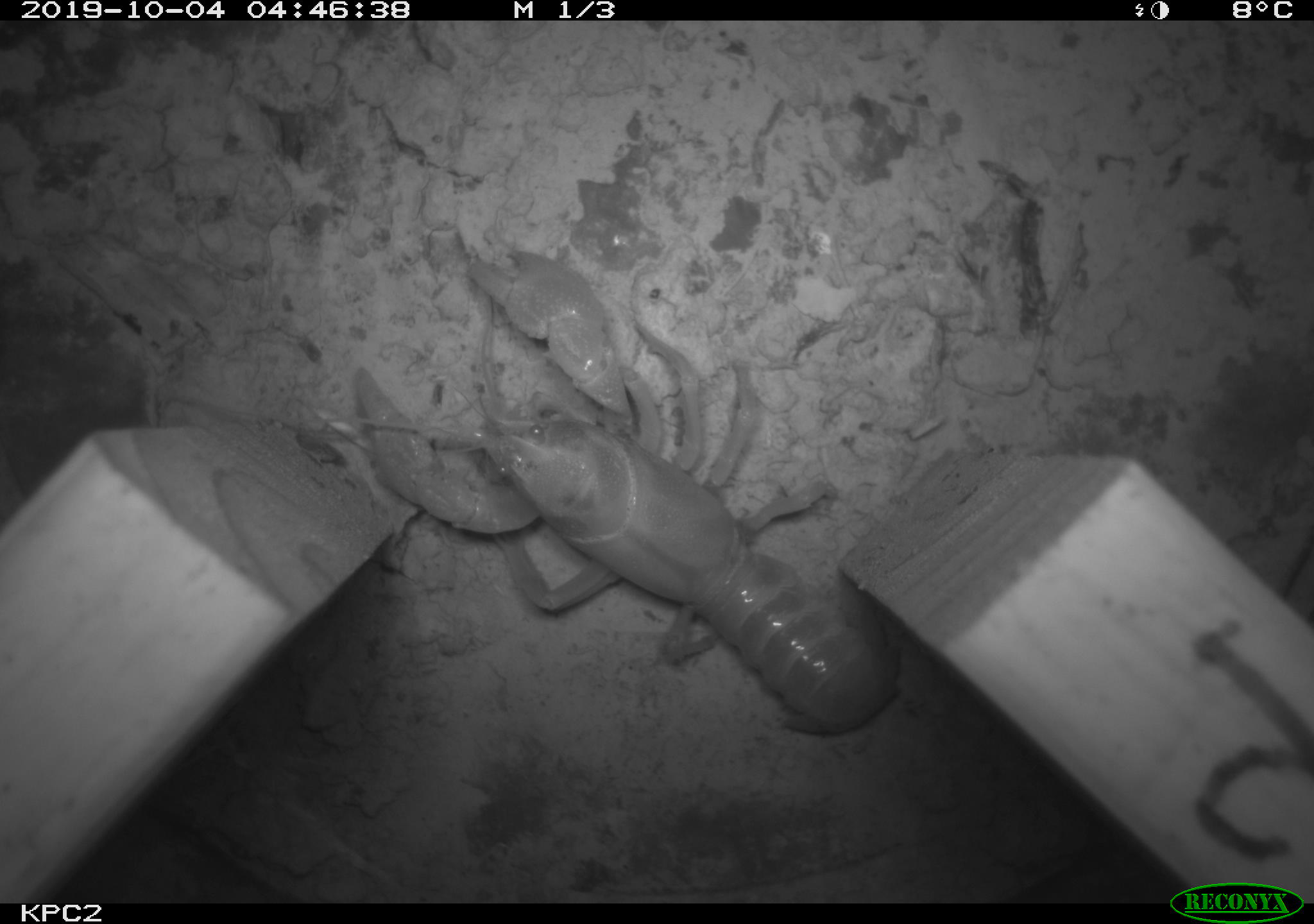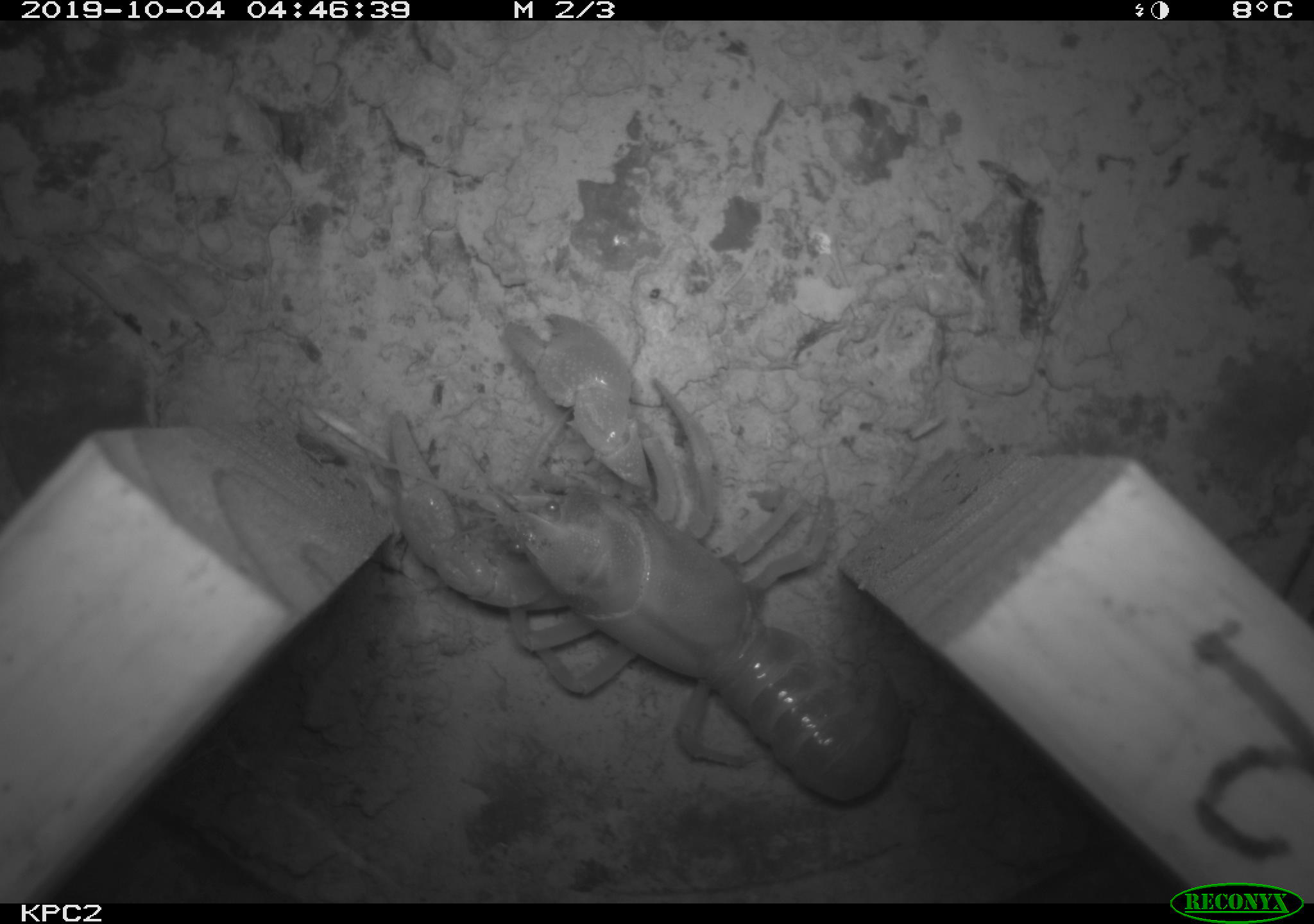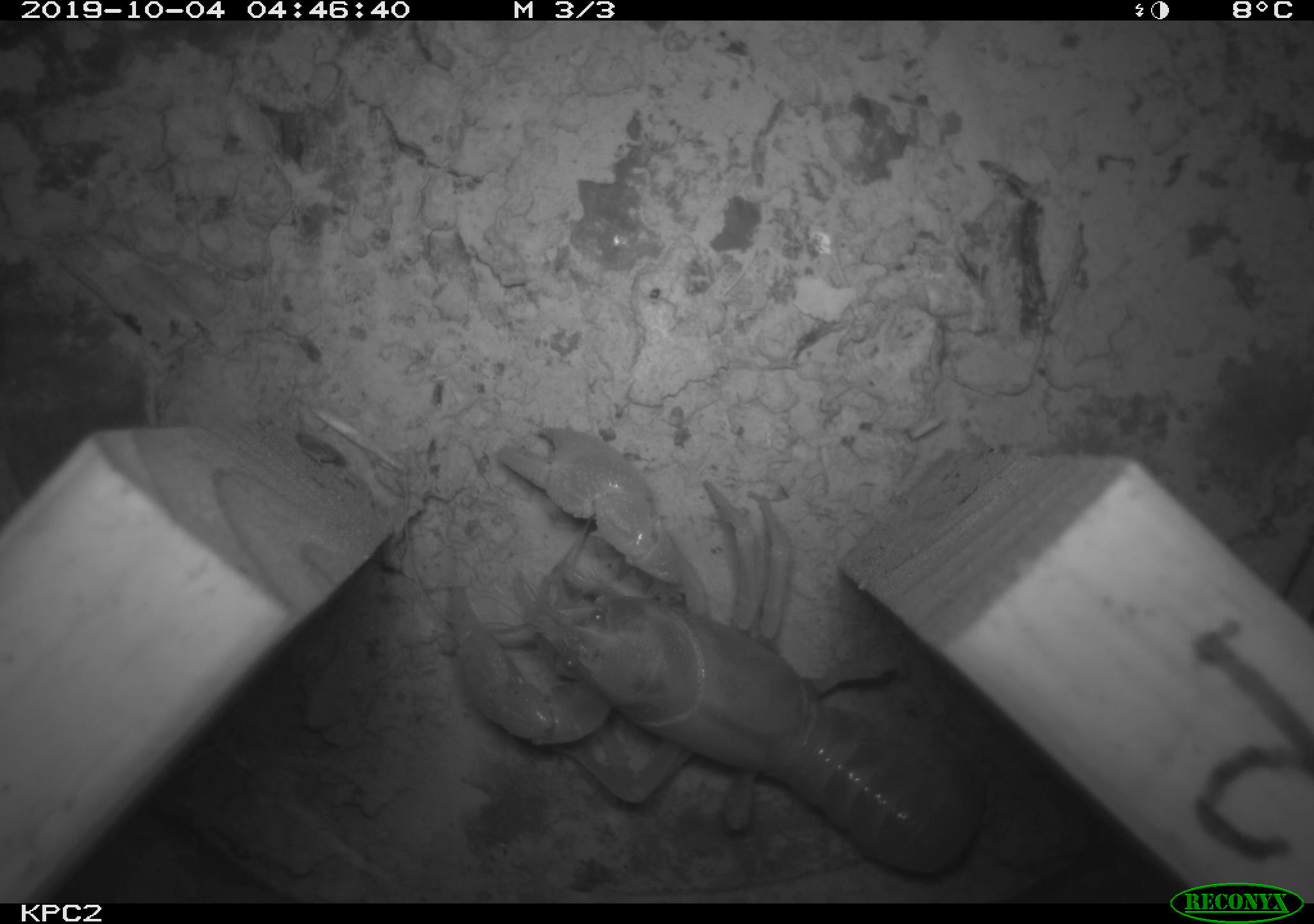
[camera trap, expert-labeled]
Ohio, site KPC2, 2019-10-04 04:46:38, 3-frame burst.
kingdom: Animalia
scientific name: Animalia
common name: animal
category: invertebrate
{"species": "invertebrate (animal) (Animalia)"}